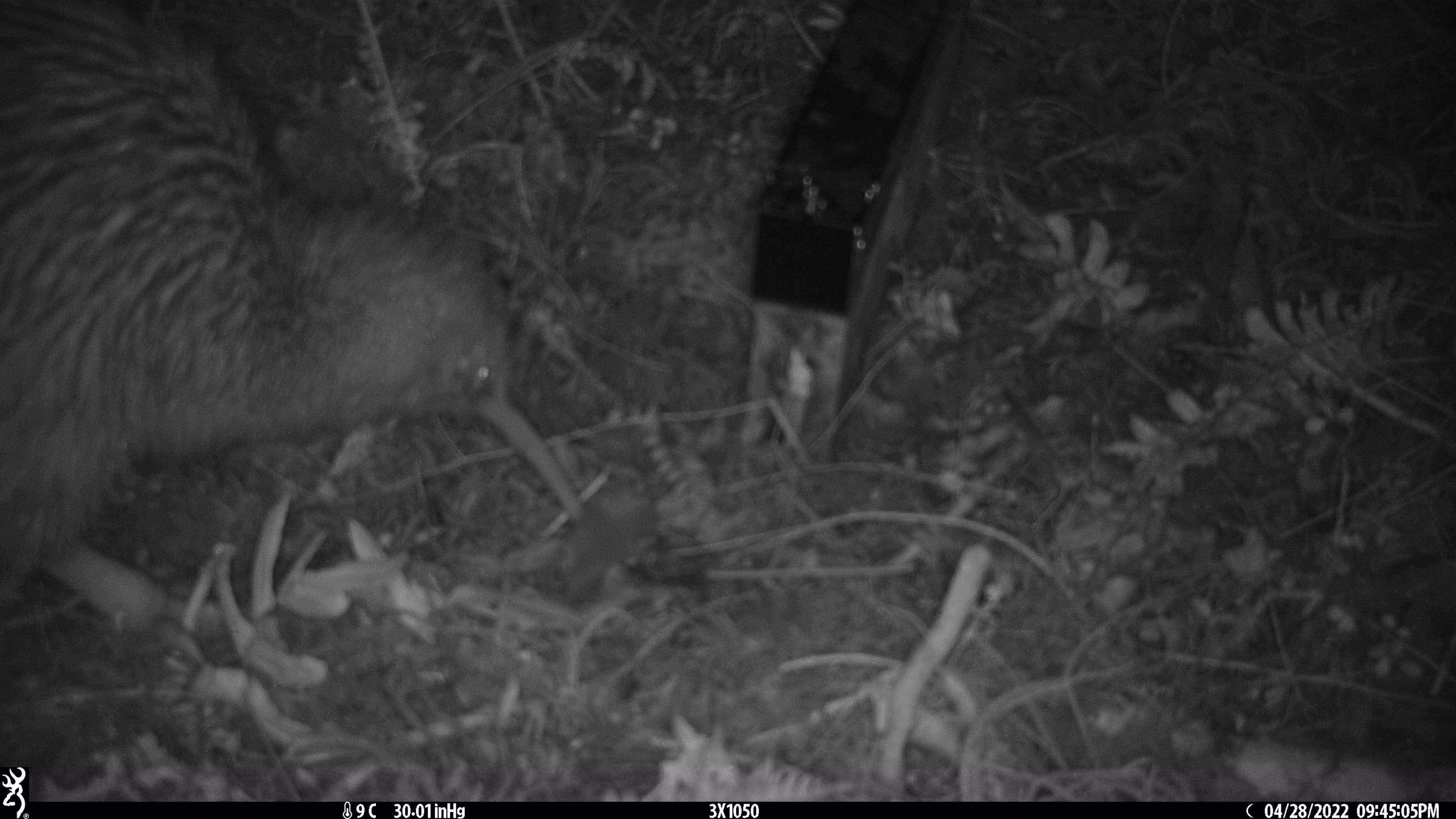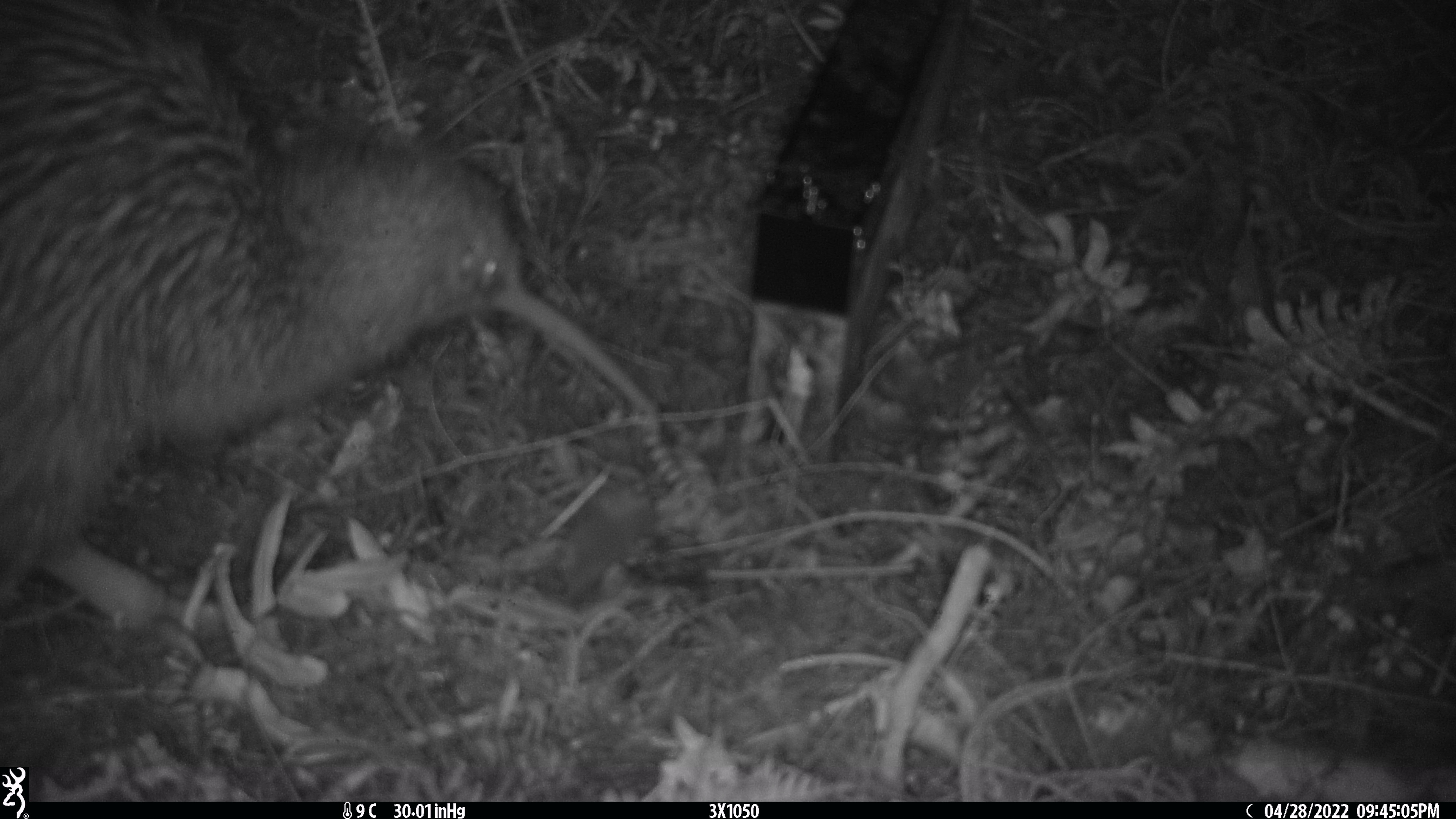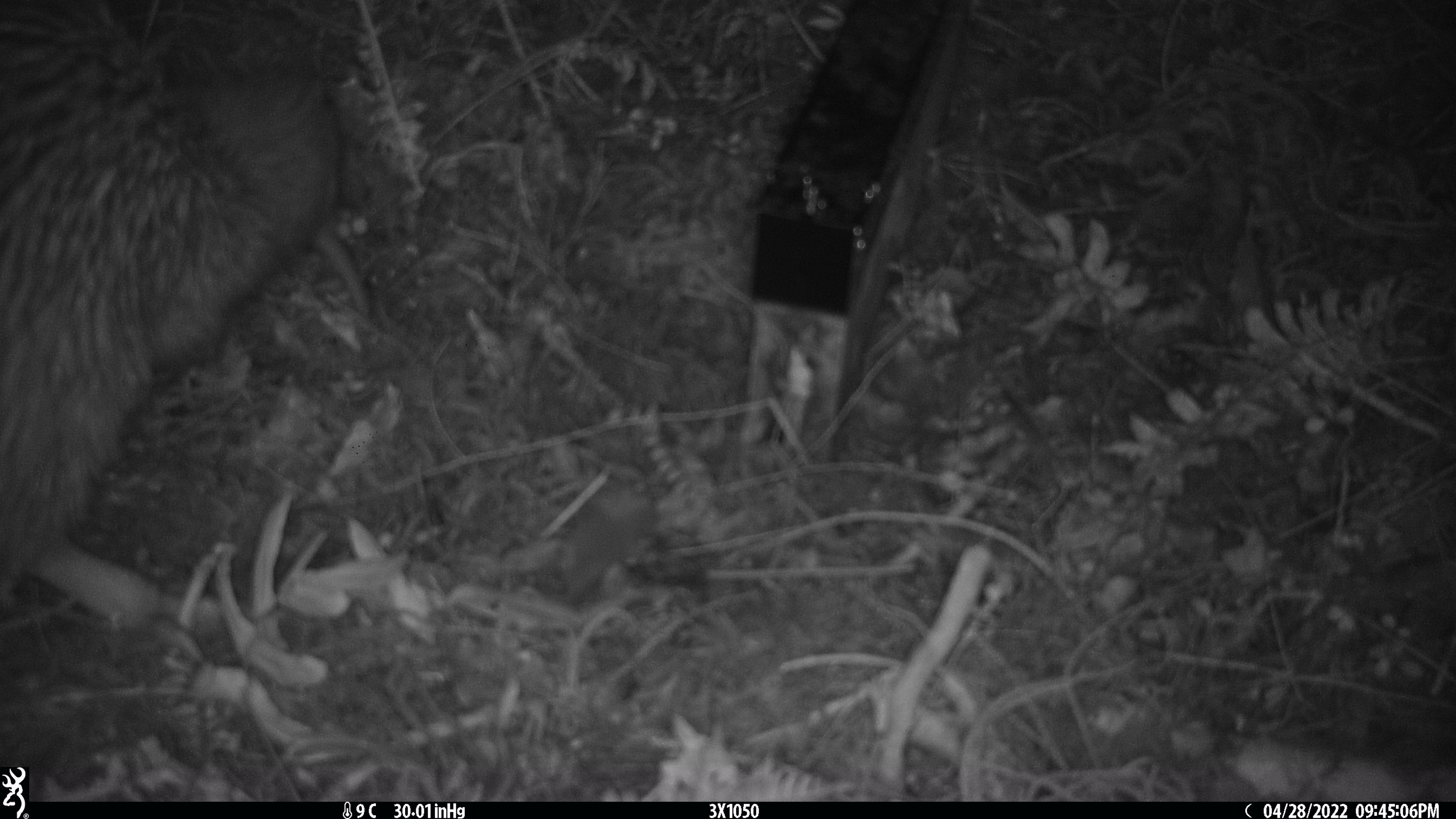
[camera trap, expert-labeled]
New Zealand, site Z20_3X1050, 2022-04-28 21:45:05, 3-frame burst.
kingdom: Animalia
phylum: Chordata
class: Aves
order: Apterygiformes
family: Apterygidae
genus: Apteryx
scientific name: Apteryx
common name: kiwi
Kiwi (Apteryx).